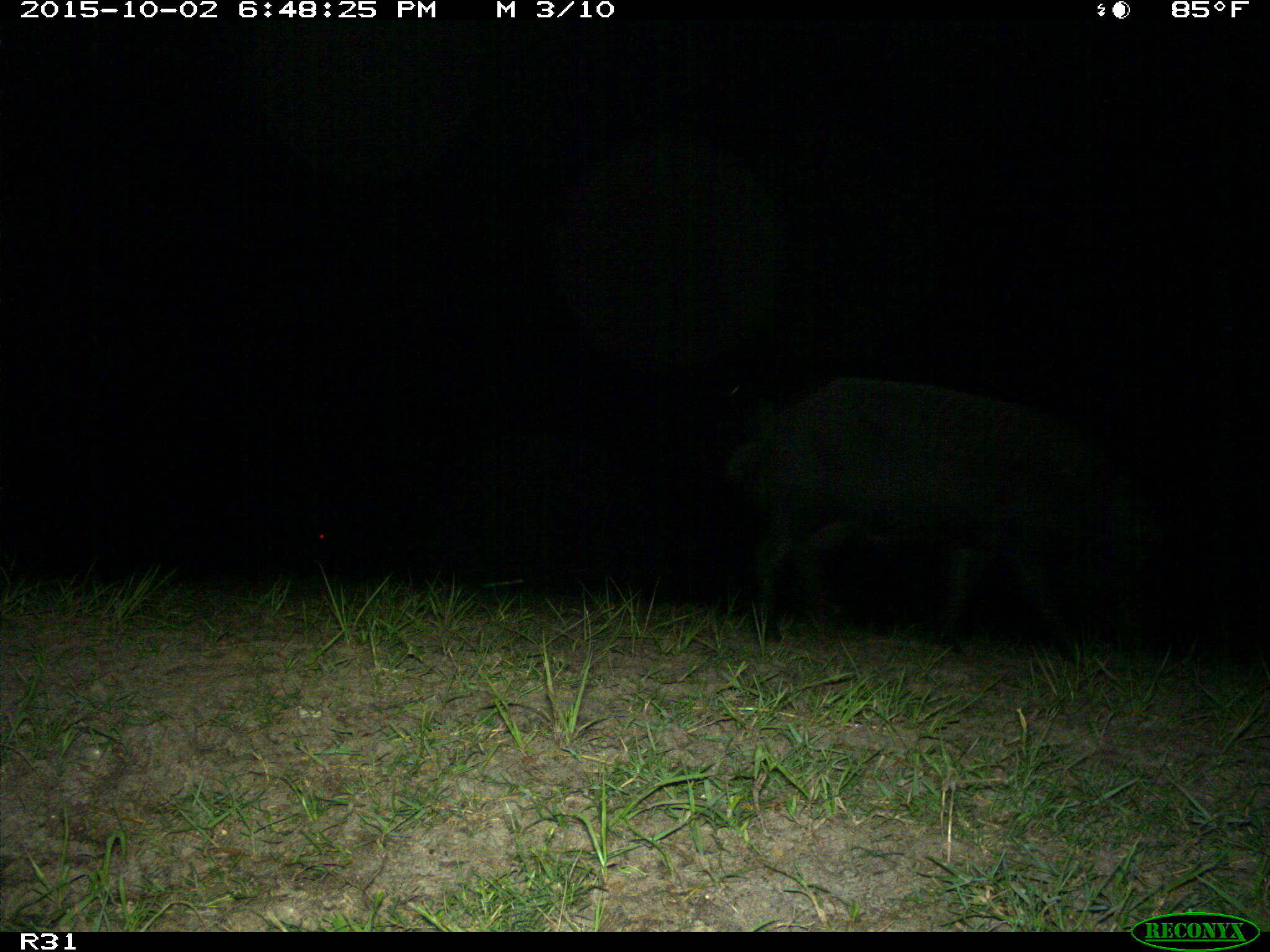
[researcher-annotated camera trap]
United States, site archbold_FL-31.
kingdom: Animalia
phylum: Chordata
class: Mammalia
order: Artiodactyla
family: Suidae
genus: Sus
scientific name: Sus scrofa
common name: wild boar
Sus scrofa (wild boar).